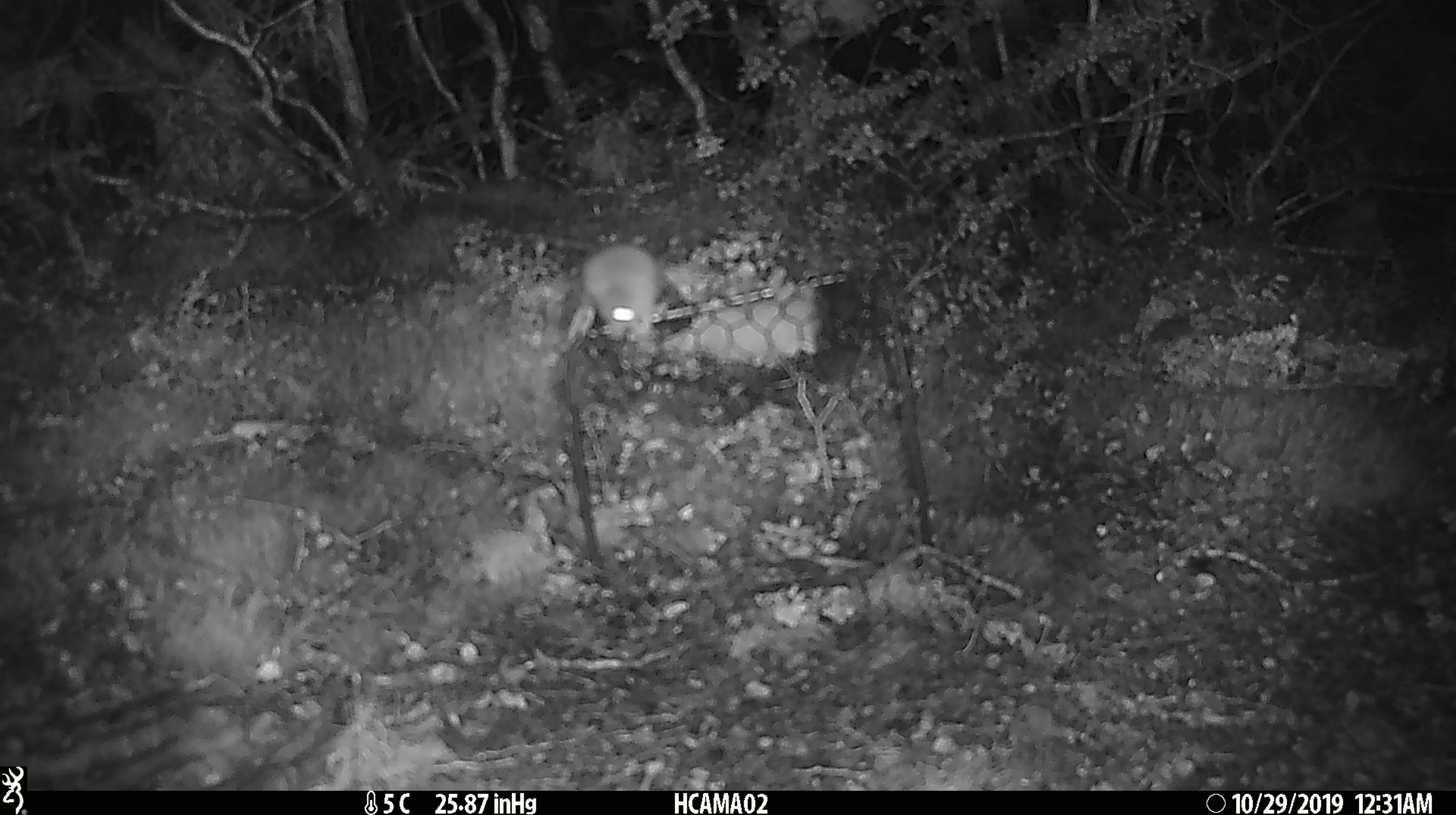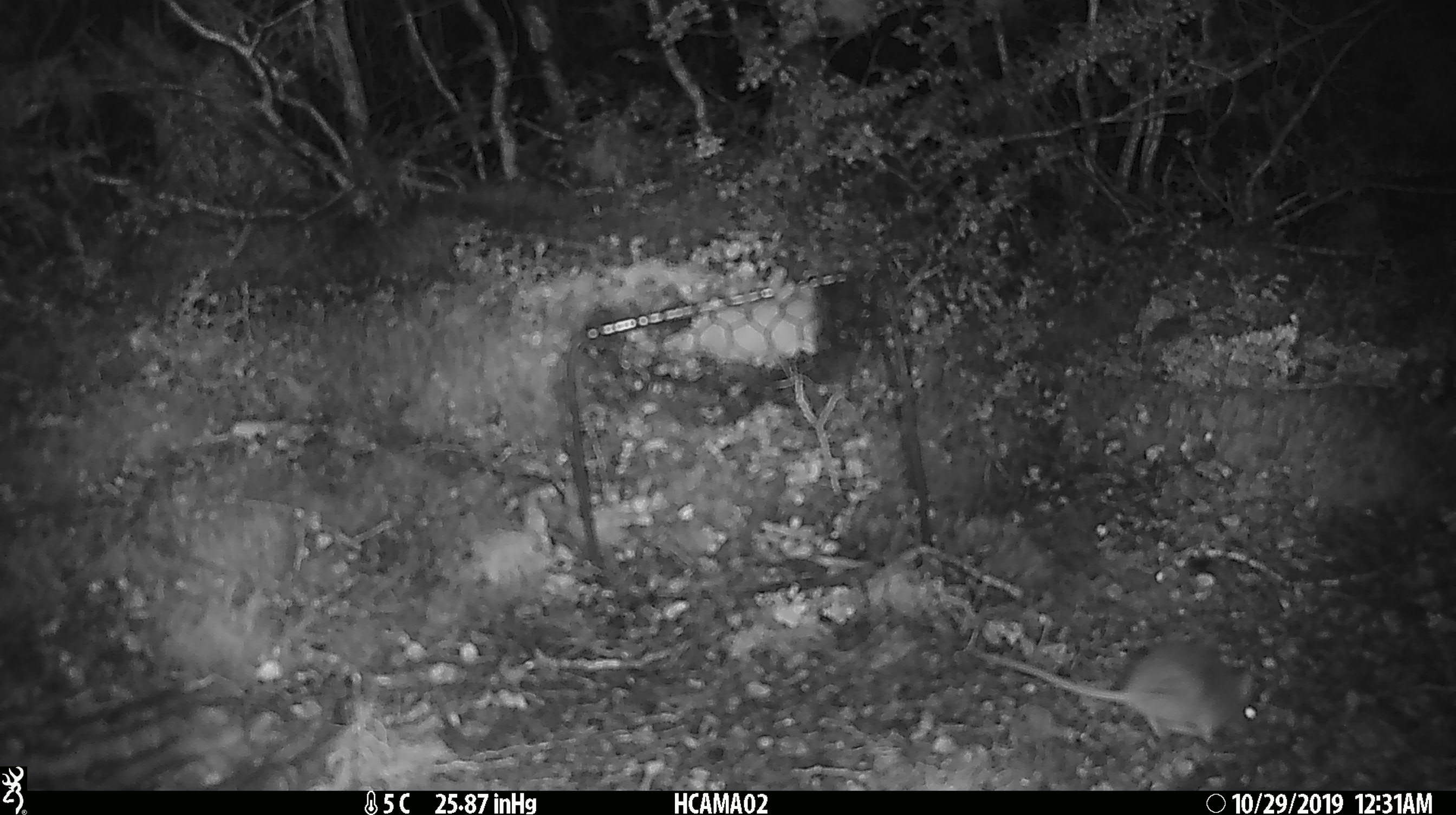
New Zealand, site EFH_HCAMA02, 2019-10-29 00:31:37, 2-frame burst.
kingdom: Animalia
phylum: Chordata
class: Mammalia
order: Rodentia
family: Muridae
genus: Mus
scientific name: Mus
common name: mouse